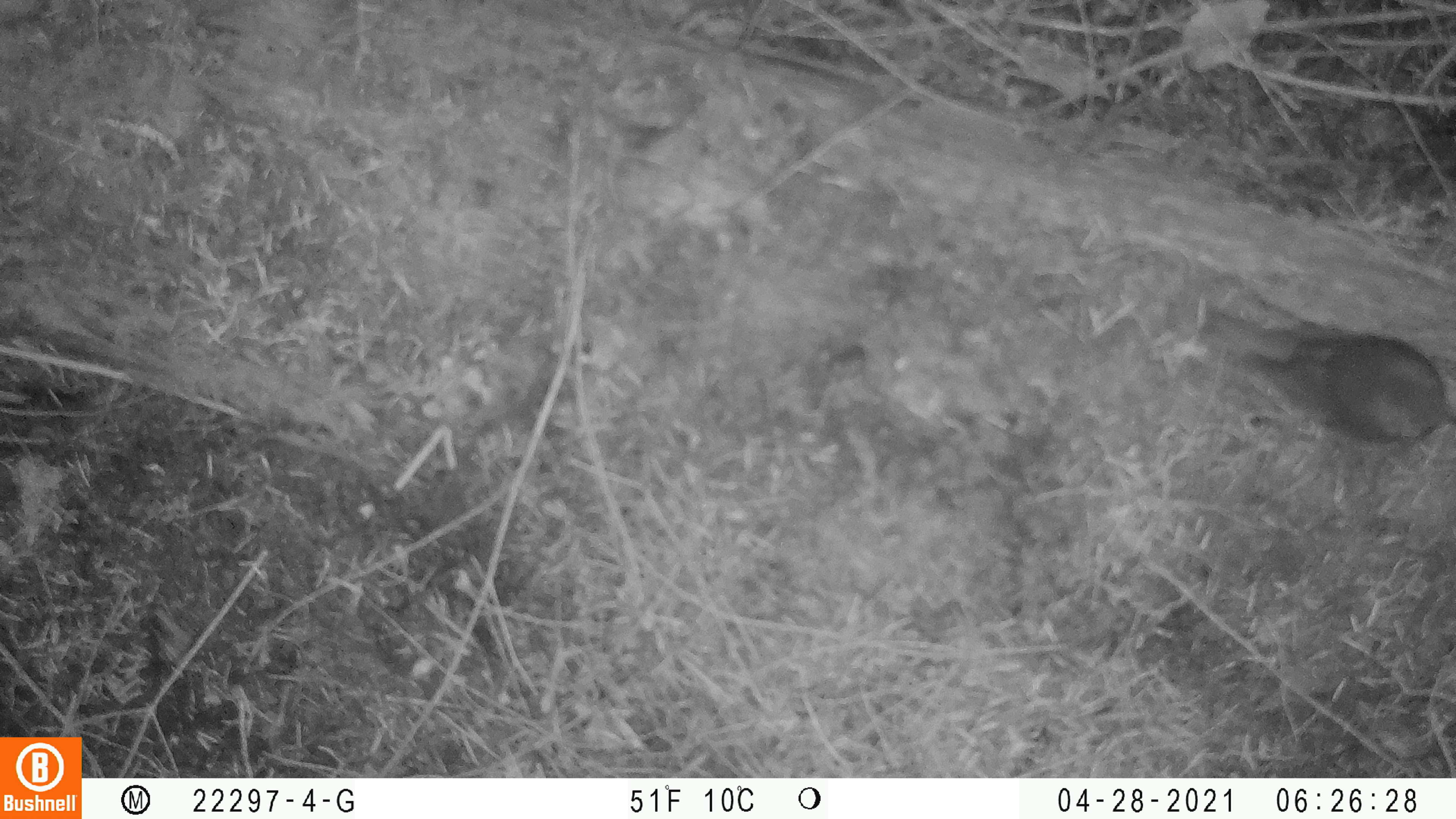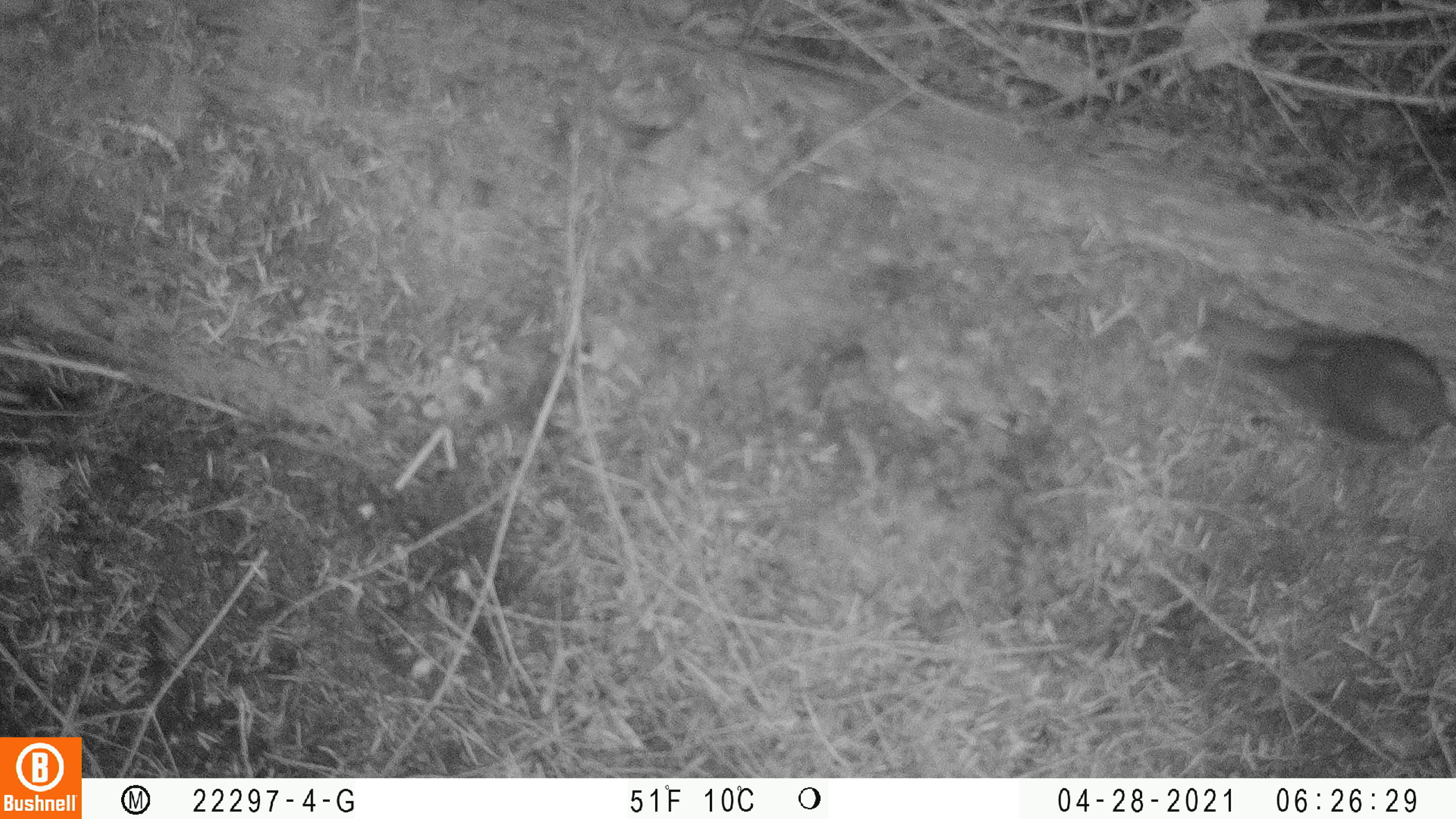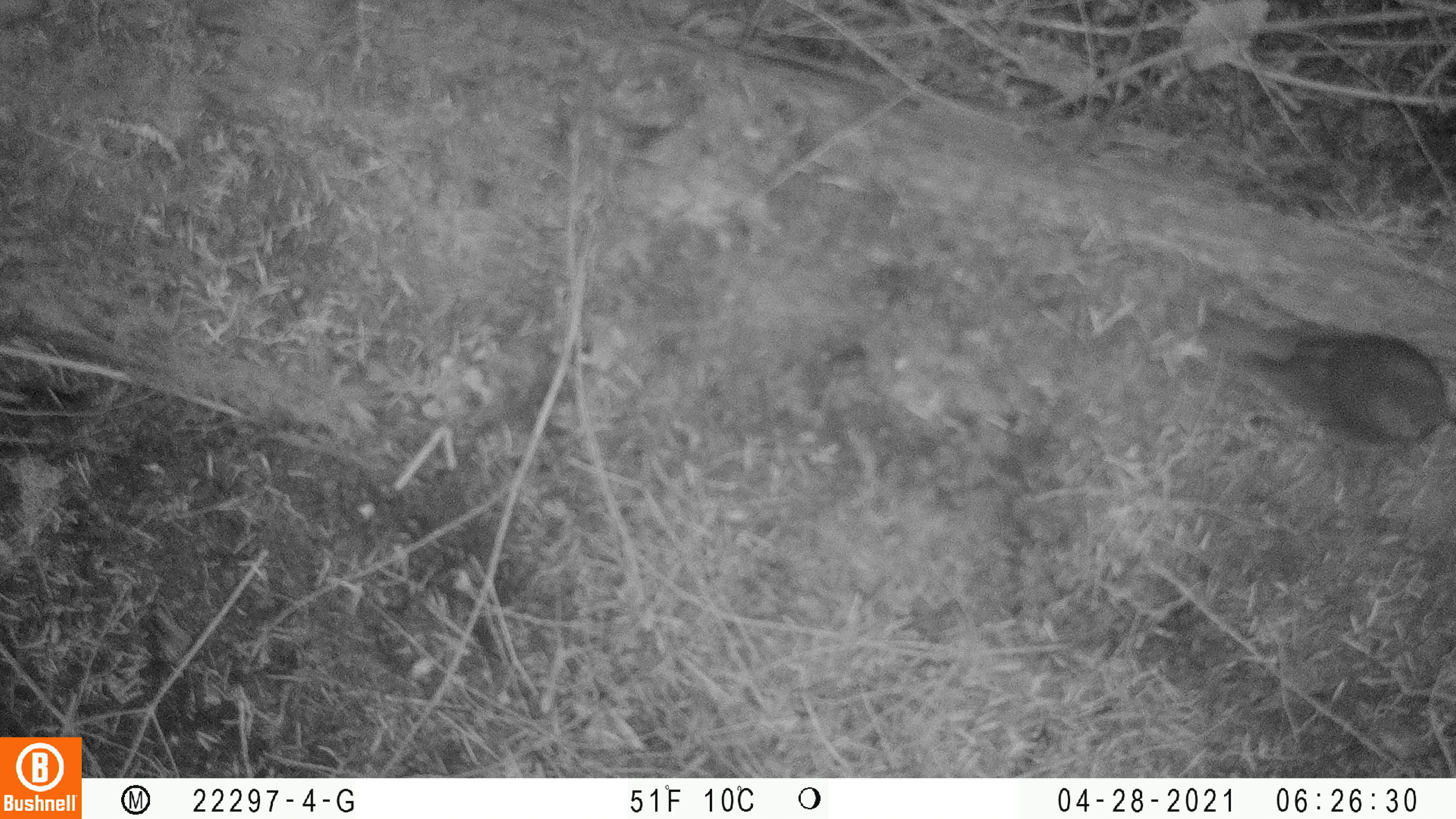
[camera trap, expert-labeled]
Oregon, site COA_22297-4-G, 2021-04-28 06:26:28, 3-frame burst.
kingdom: Animalia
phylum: Chordata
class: Aves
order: Passeriformes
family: Turdidae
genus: Catharus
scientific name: Catharus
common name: brown thrushes and nightingale-thrushes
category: catharus species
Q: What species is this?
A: Catharus species (brown thrushes and nightingale-thrushes) (Catharus).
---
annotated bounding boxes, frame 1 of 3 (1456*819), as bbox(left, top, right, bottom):
catharus species: bbox(1154, 260, 1455, 470)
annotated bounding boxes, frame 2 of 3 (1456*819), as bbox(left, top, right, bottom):
catharus species: bbox(1178, 282, 1455, 471)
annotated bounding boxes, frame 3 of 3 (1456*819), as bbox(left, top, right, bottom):
catharus species: bbox(1187, 282, 1455, 481)